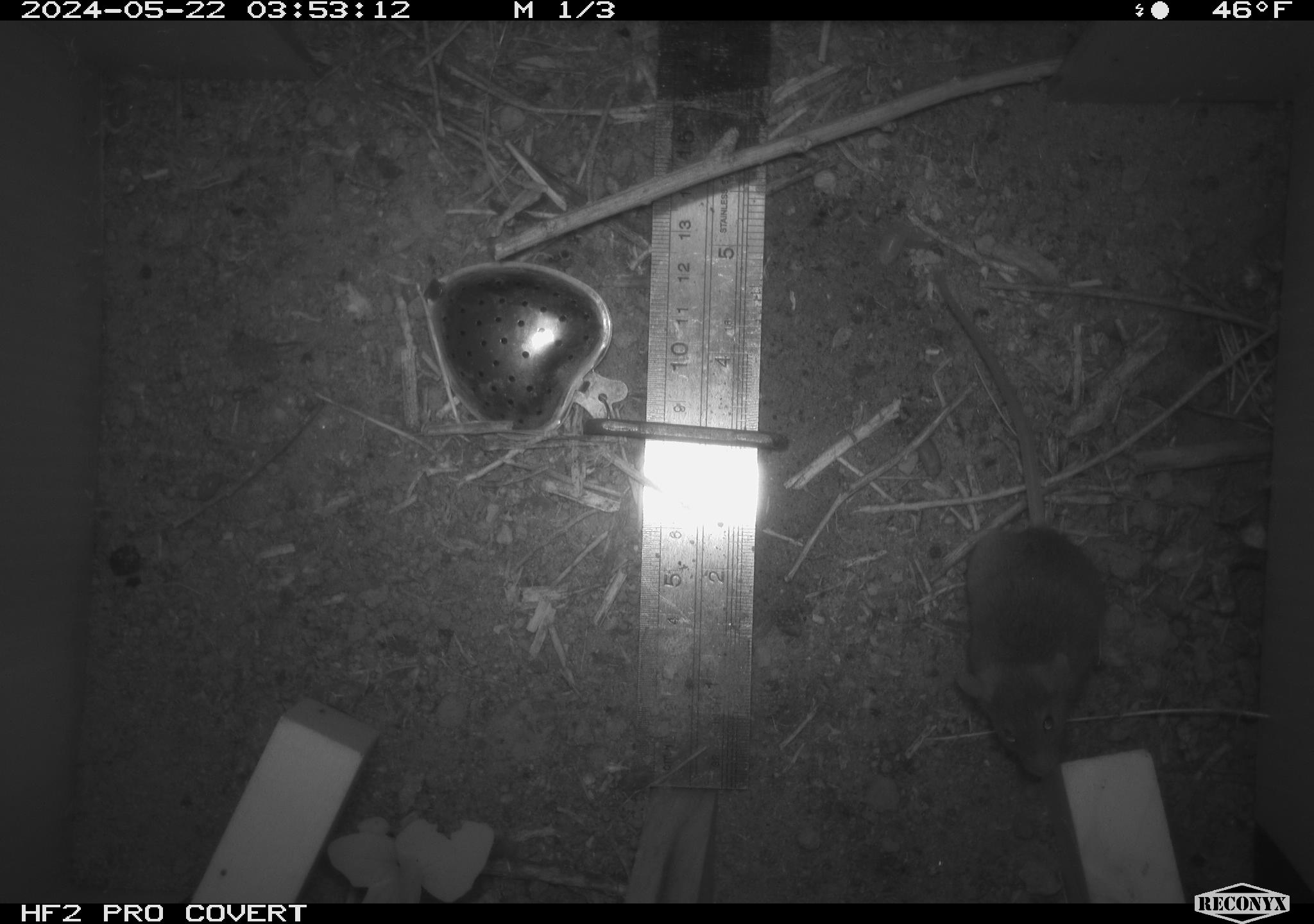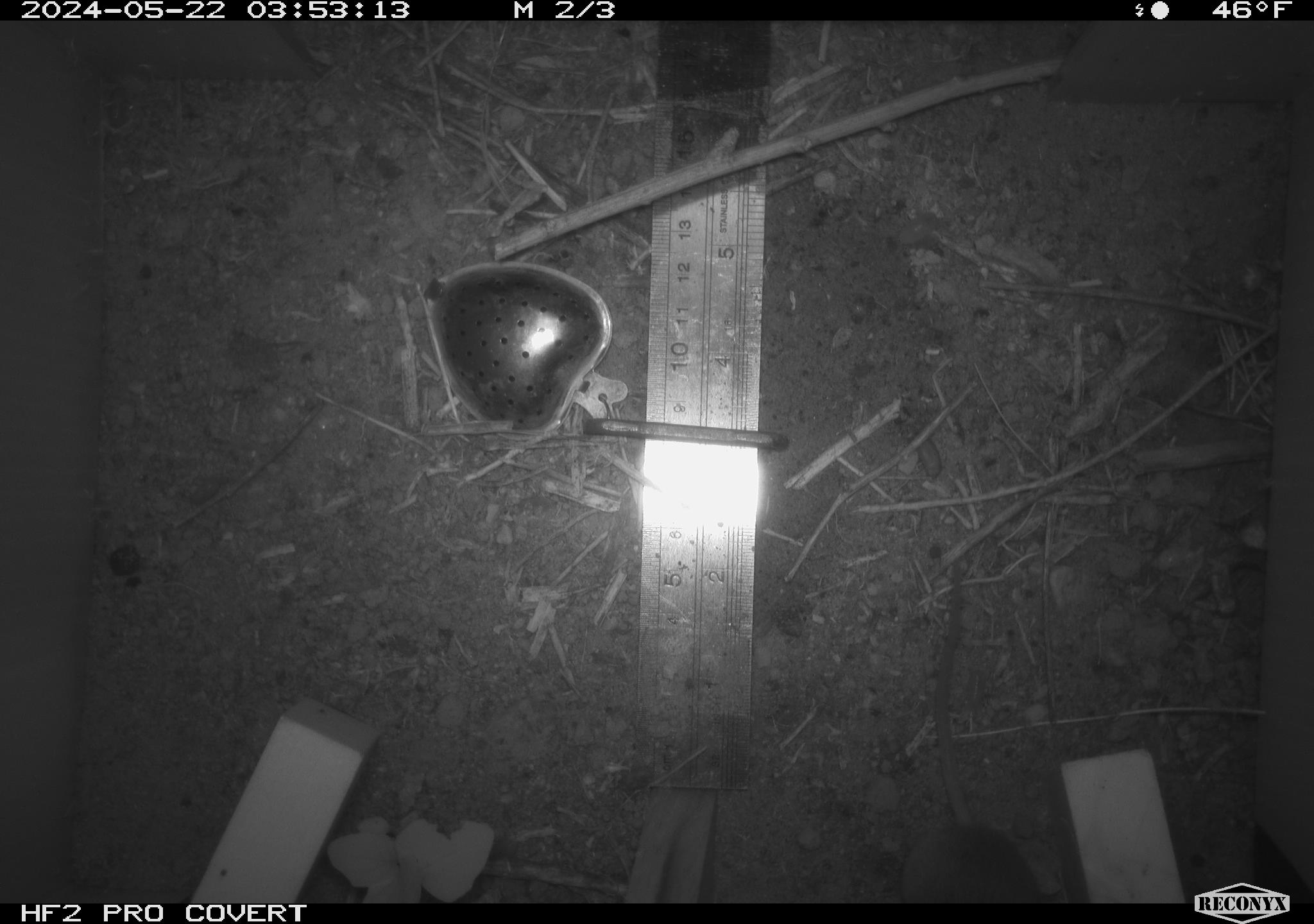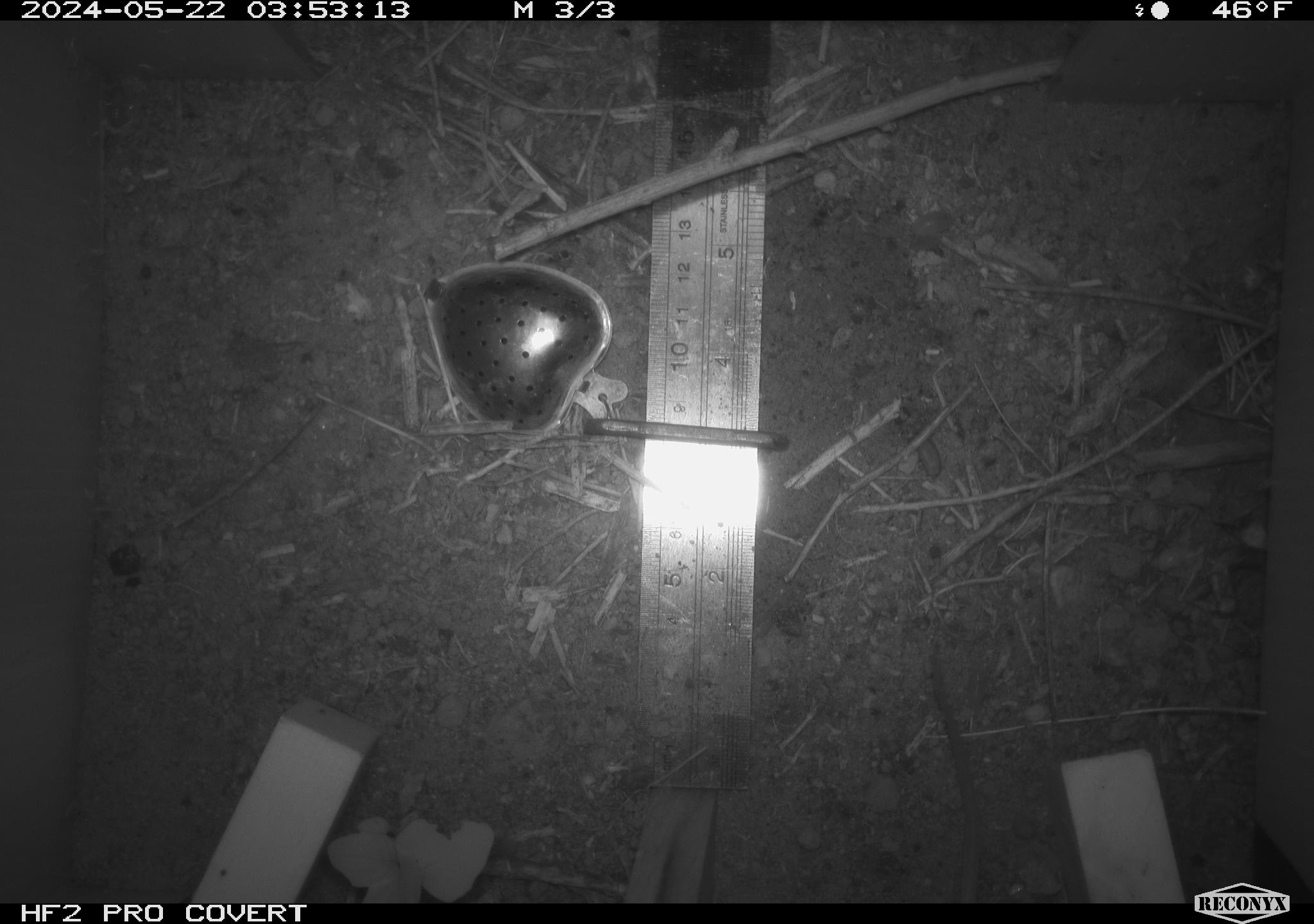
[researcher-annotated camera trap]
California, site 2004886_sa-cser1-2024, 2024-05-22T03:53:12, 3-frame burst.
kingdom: Animalia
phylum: Chordata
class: Mammalia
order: Rodentia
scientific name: Rodentia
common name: rodent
Rodent (Rodentia).